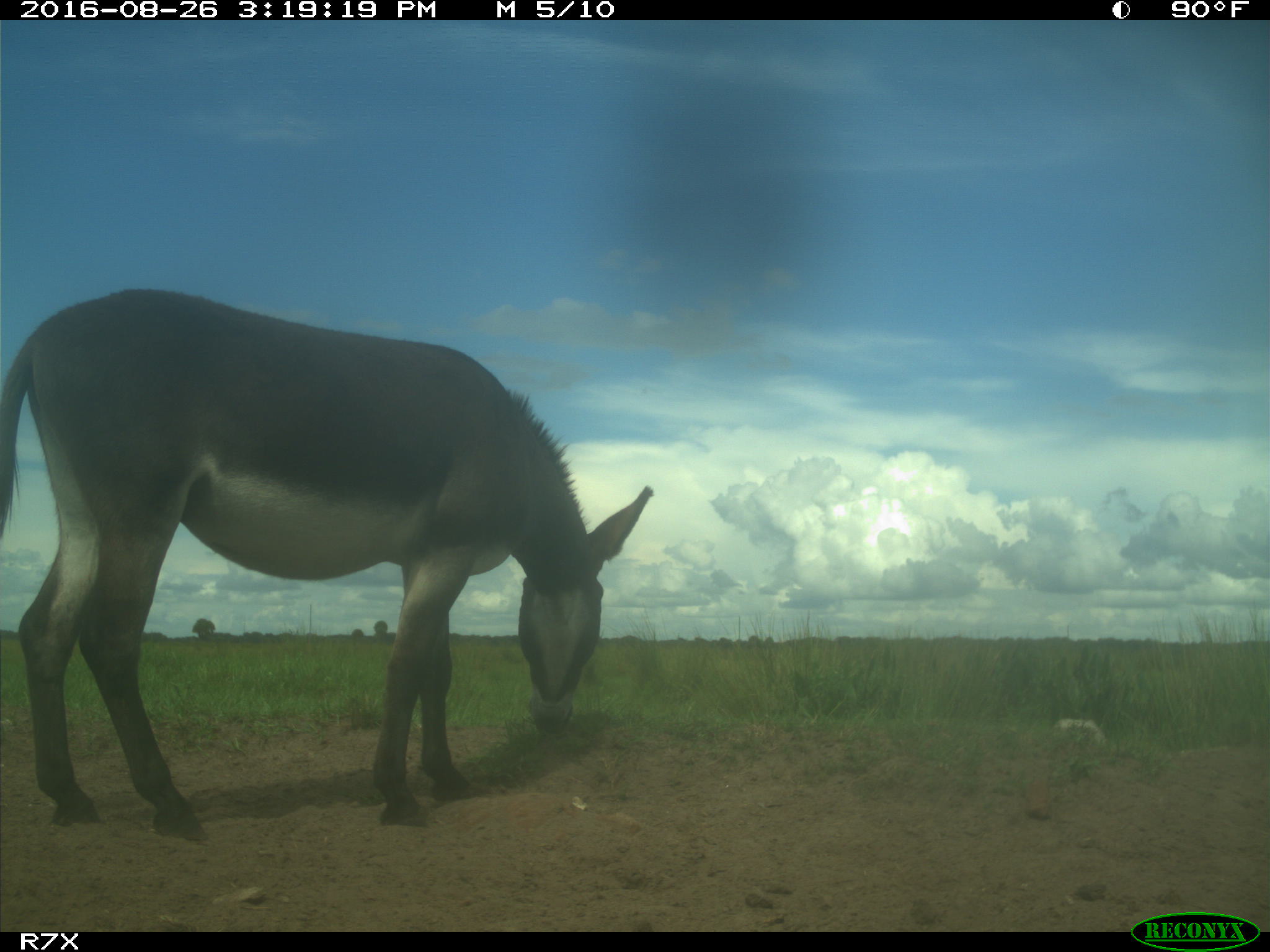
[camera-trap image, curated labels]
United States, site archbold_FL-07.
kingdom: Animalia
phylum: Chordata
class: Mammalia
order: Perissodactyla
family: Equidae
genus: Equus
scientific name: Equus africanus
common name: african wild ass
Equus africanus (african wild ass).